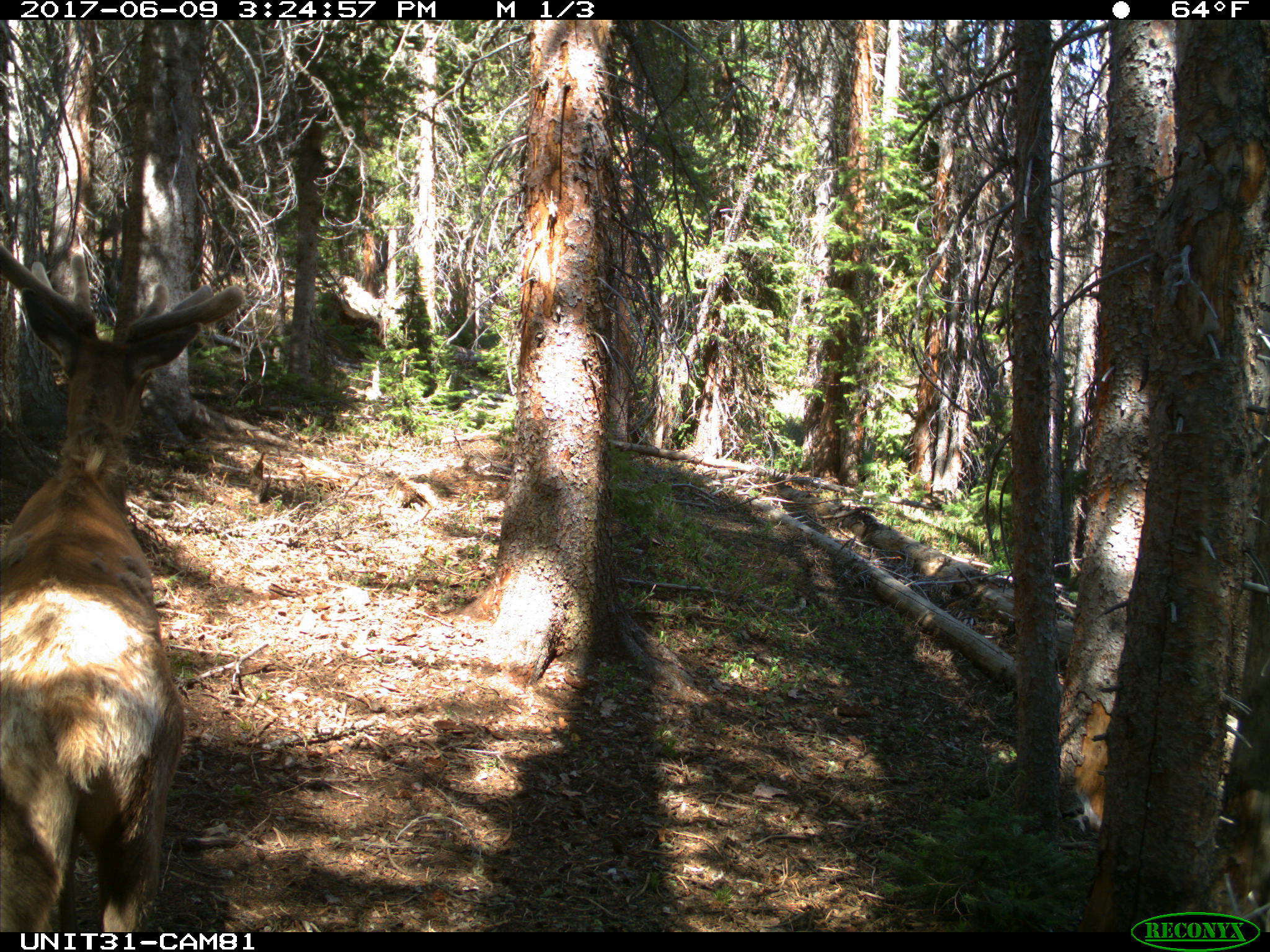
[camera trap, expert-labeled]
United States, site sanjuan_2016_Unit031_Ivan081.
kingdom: Animalia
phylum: Chordata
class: Mammalia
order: Artiodactyla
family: Cervidae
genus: Cervus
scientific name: Cervus elaphus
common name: red deer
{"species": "Cervus elaphus (red deer)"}